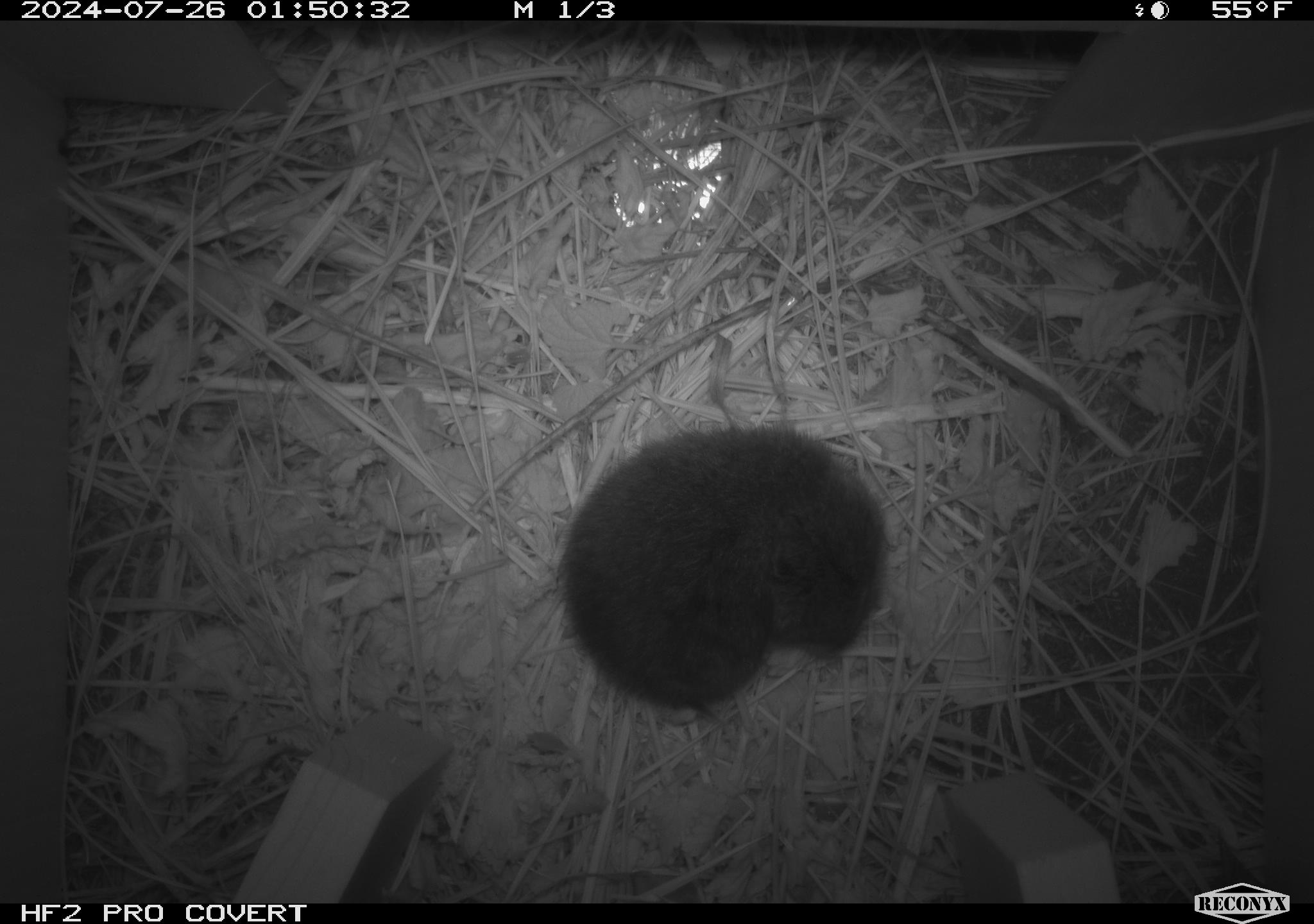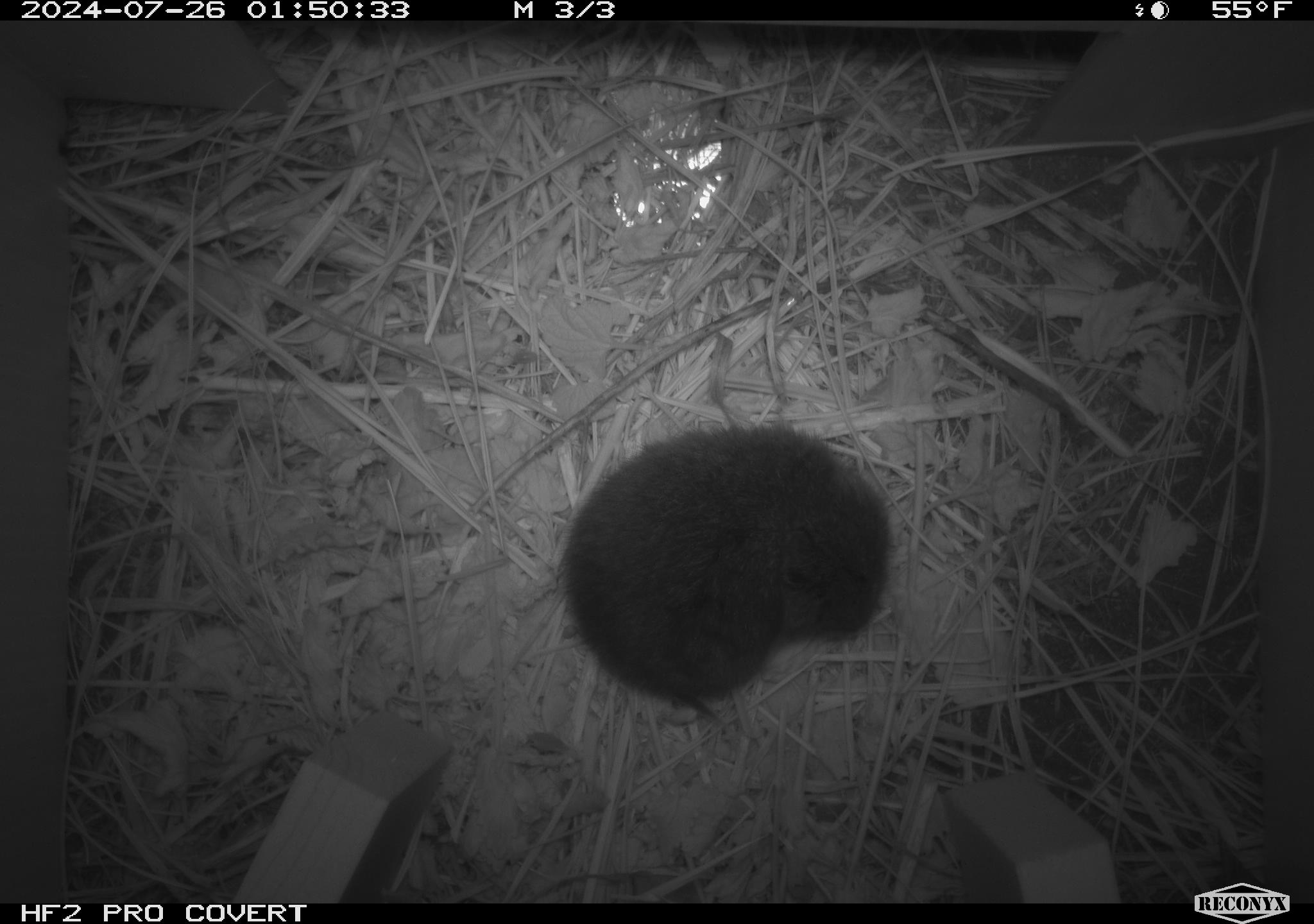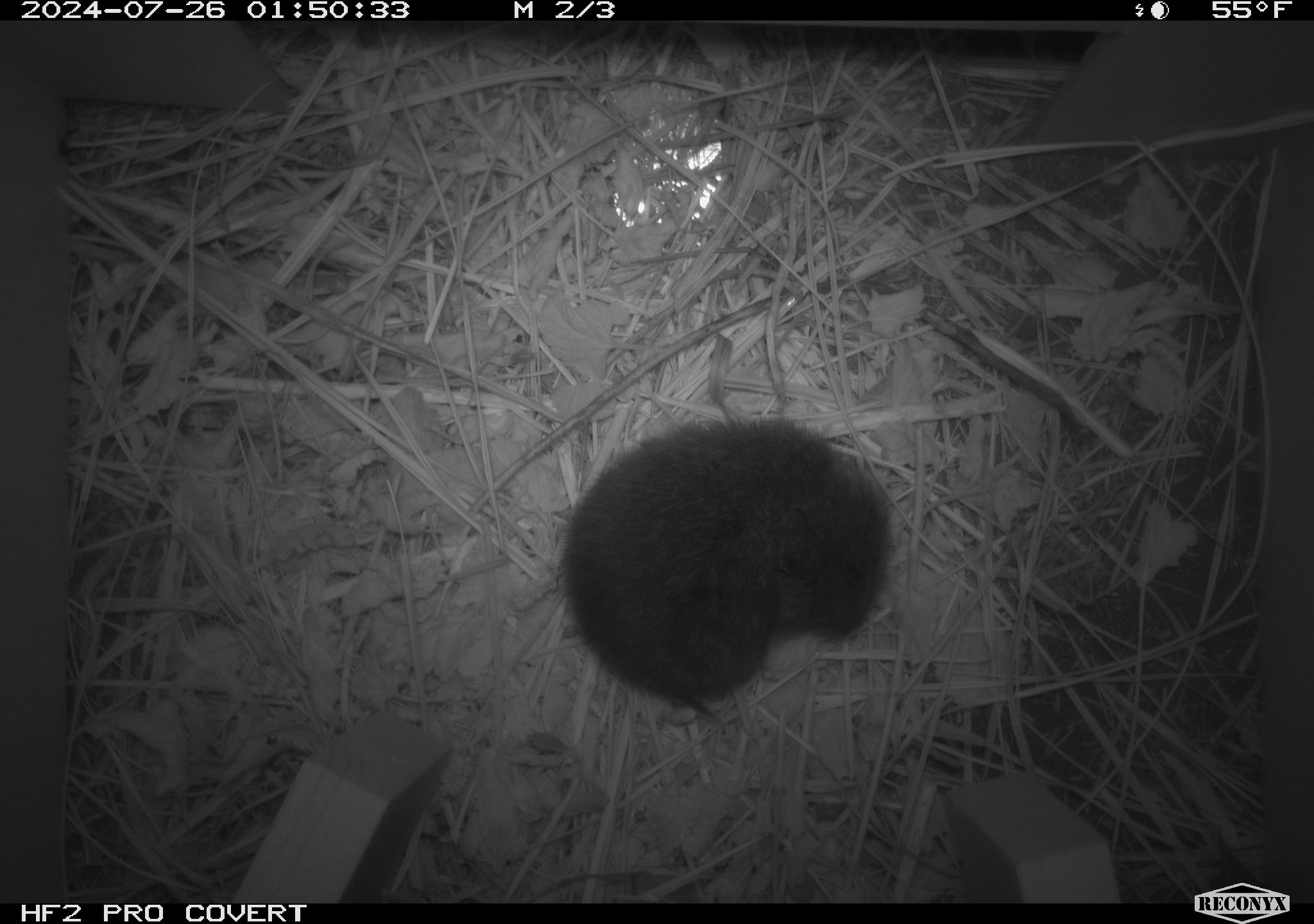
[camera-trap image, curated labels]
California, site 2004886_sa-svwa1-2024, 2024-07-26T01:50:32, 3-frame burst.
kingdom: Animalia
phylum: Chordata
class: Mammalia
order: Rodentia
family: Cricetidae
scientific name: Arvicolinae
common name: voles, lemmings, and muskrats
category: arvicolinae subfamily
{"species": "arvicolinae subfamily (voles, lemmings, and muskrats) (Arvicolinae)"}